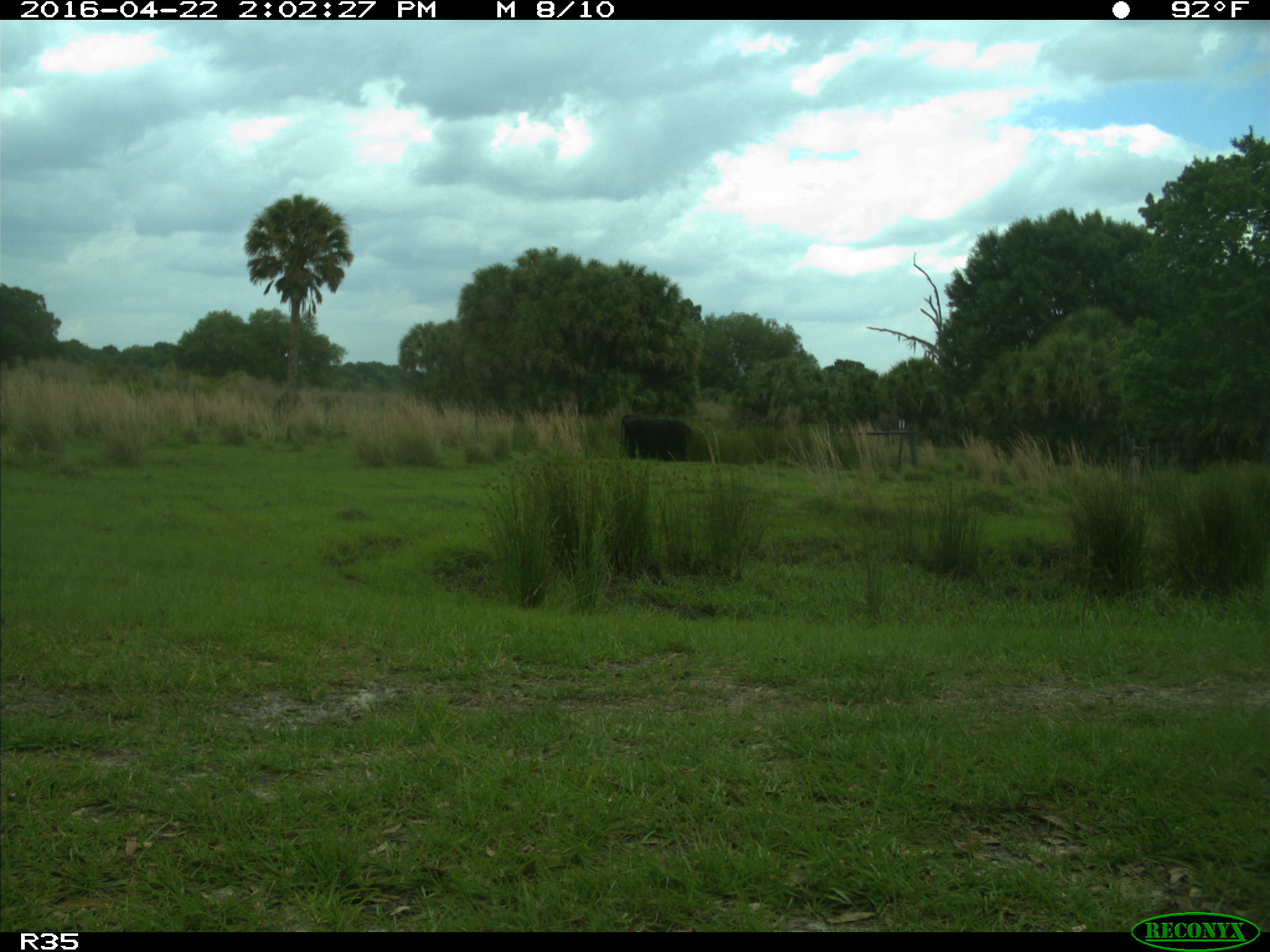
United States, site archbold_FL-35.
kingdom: Animalia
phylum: Chordata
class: Mammalia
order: Artiodactyla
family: Bovidae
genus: Bos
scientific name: Bos taurus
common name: domestic cow